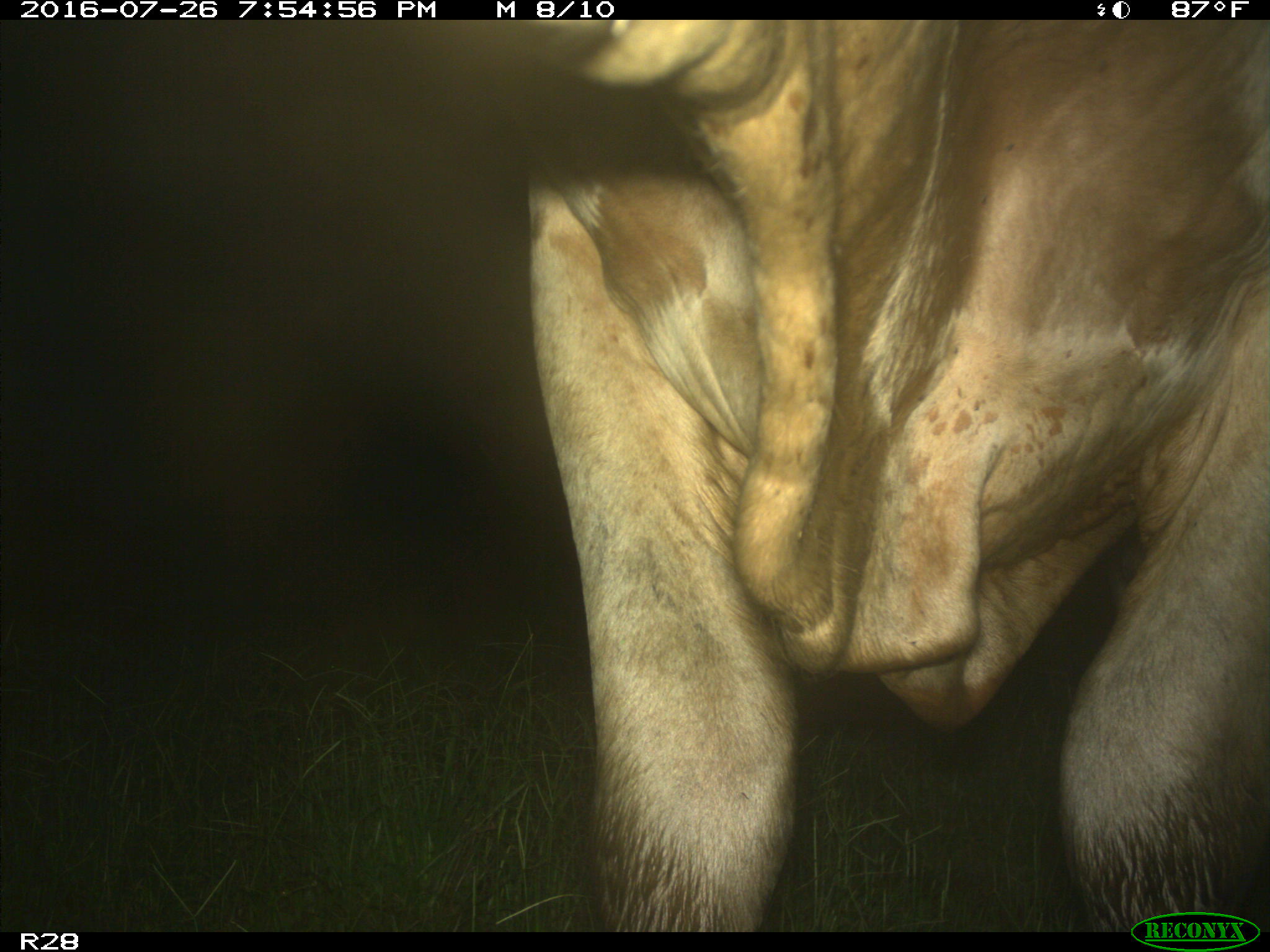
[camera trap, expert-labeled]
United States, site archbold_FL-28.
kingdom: Animalia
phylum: Chordata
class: Mammalia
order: Artiodactyla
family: Bovidae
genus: Bos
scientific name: Bos taurus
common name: domestic cow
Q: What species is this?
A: Bos taurus (domestic cow).